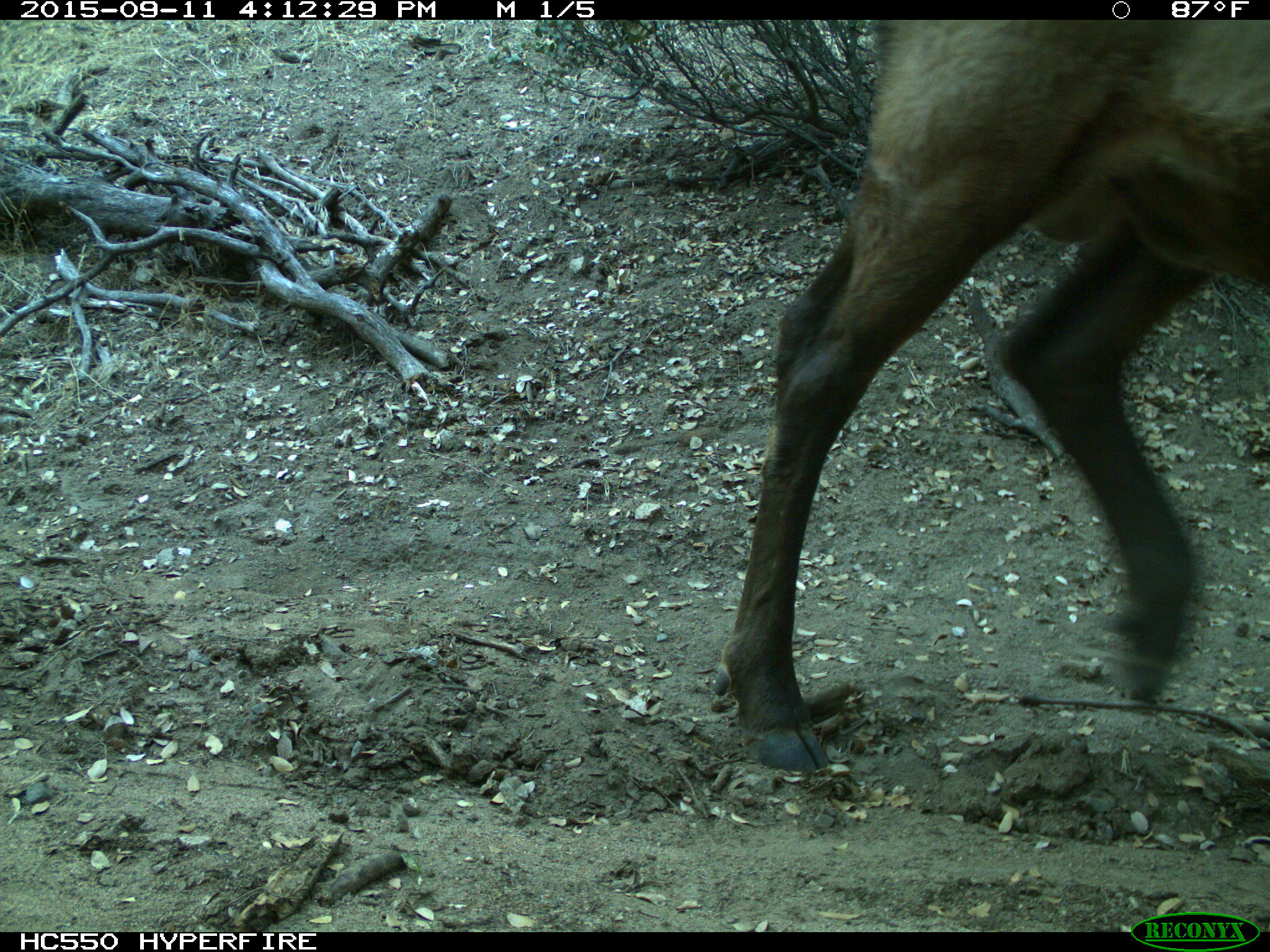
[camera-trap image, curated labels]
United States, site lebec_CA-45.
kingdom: Animalia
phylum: Chordata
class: Mammalia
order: Artiodactyla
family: Cervidae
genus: Cervus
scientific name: Cervus canadensis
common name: elk